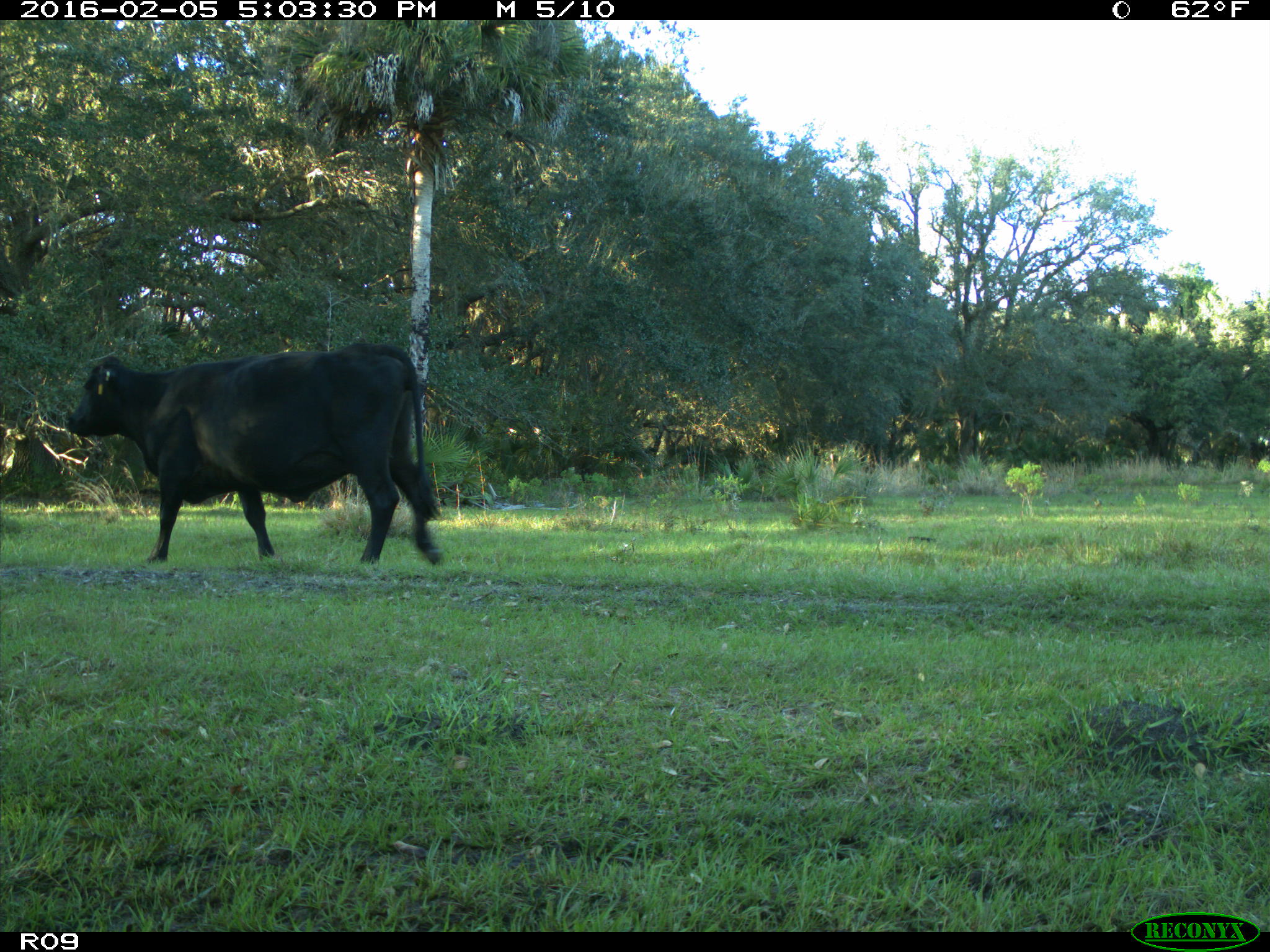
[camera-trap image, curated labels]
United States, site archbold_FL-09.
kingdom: Animalia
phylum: Chordata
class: Mammalia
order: Artiodactyla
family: Bovidae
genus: Bos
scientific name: Bos taurus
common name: domestic cow